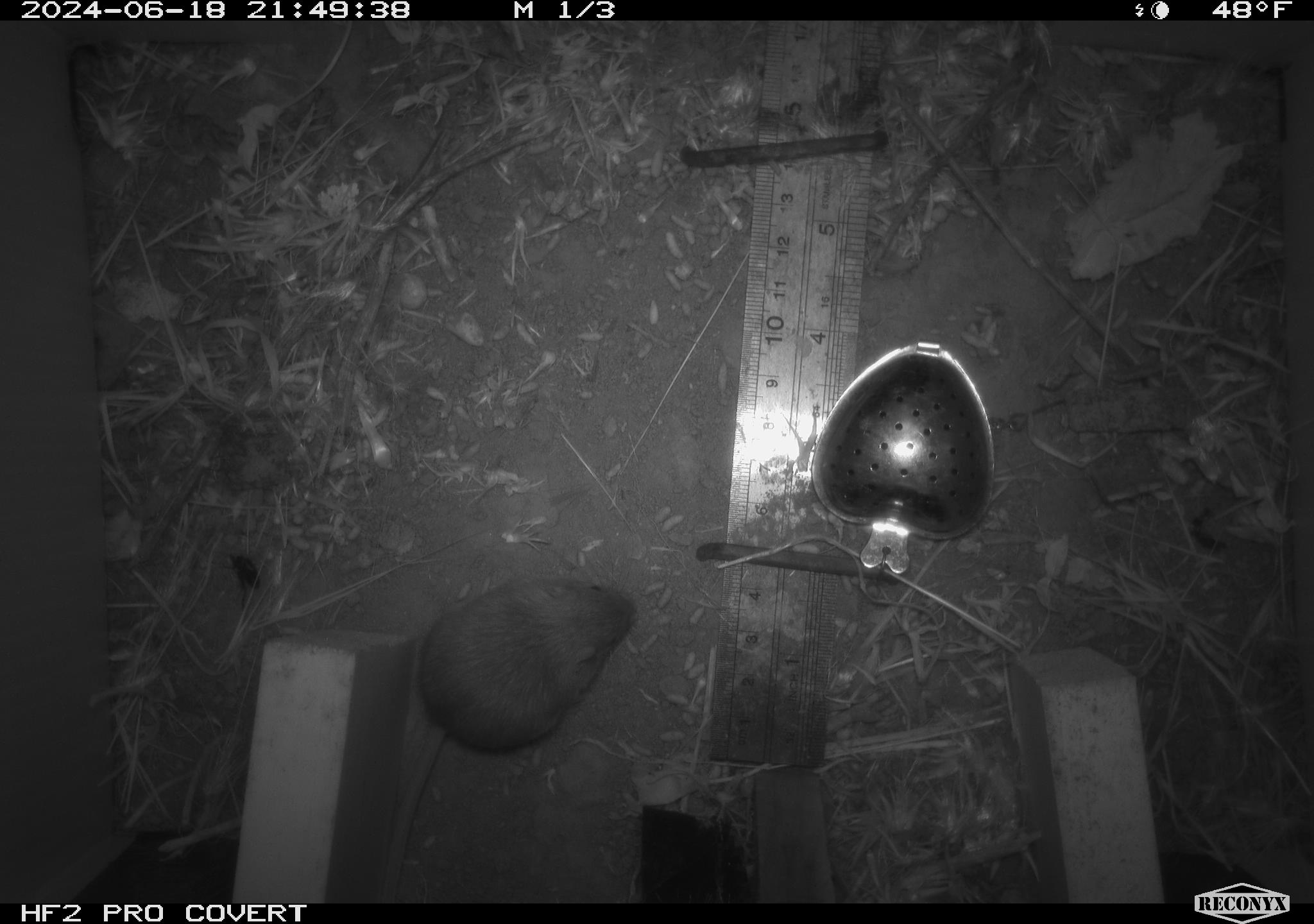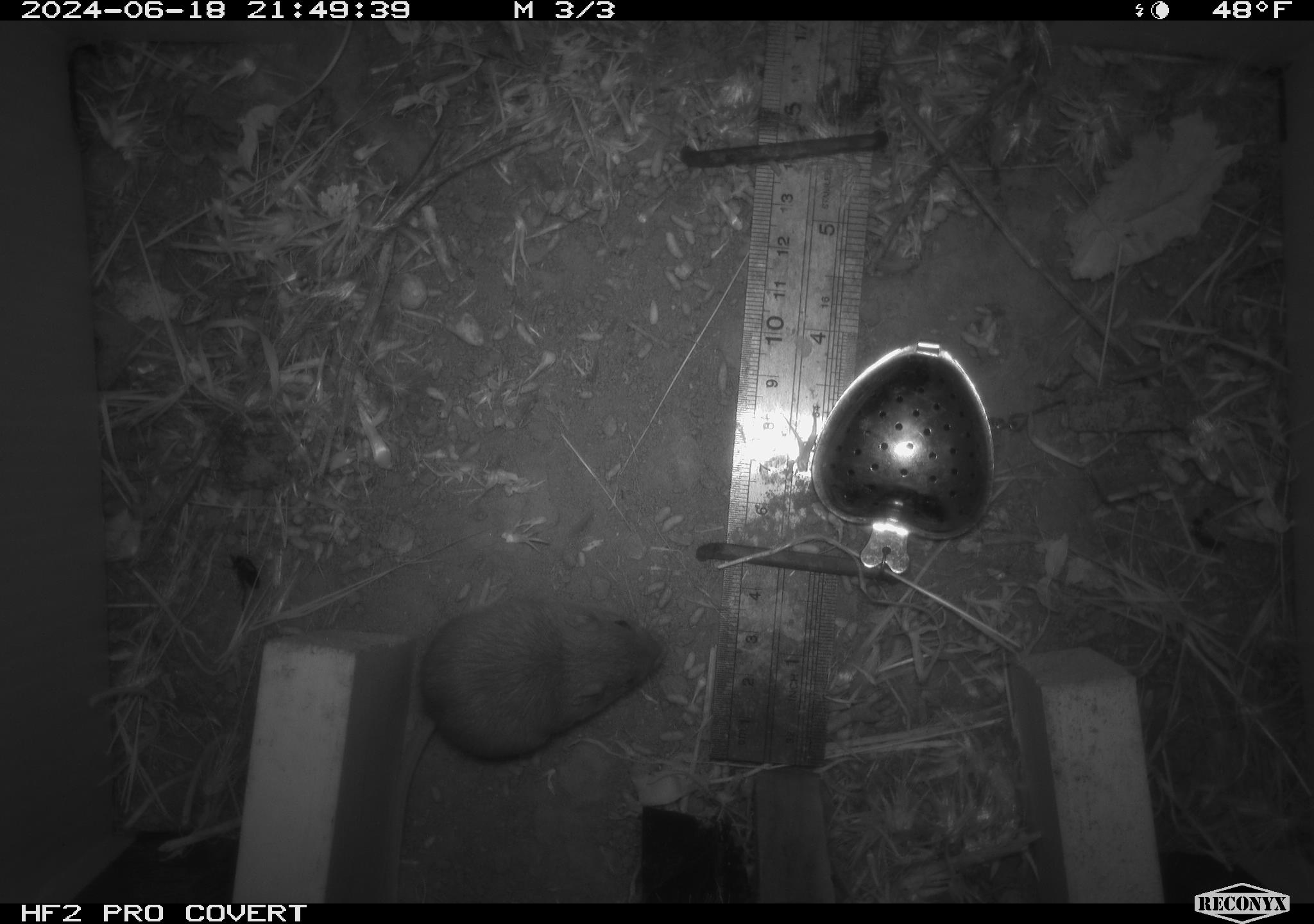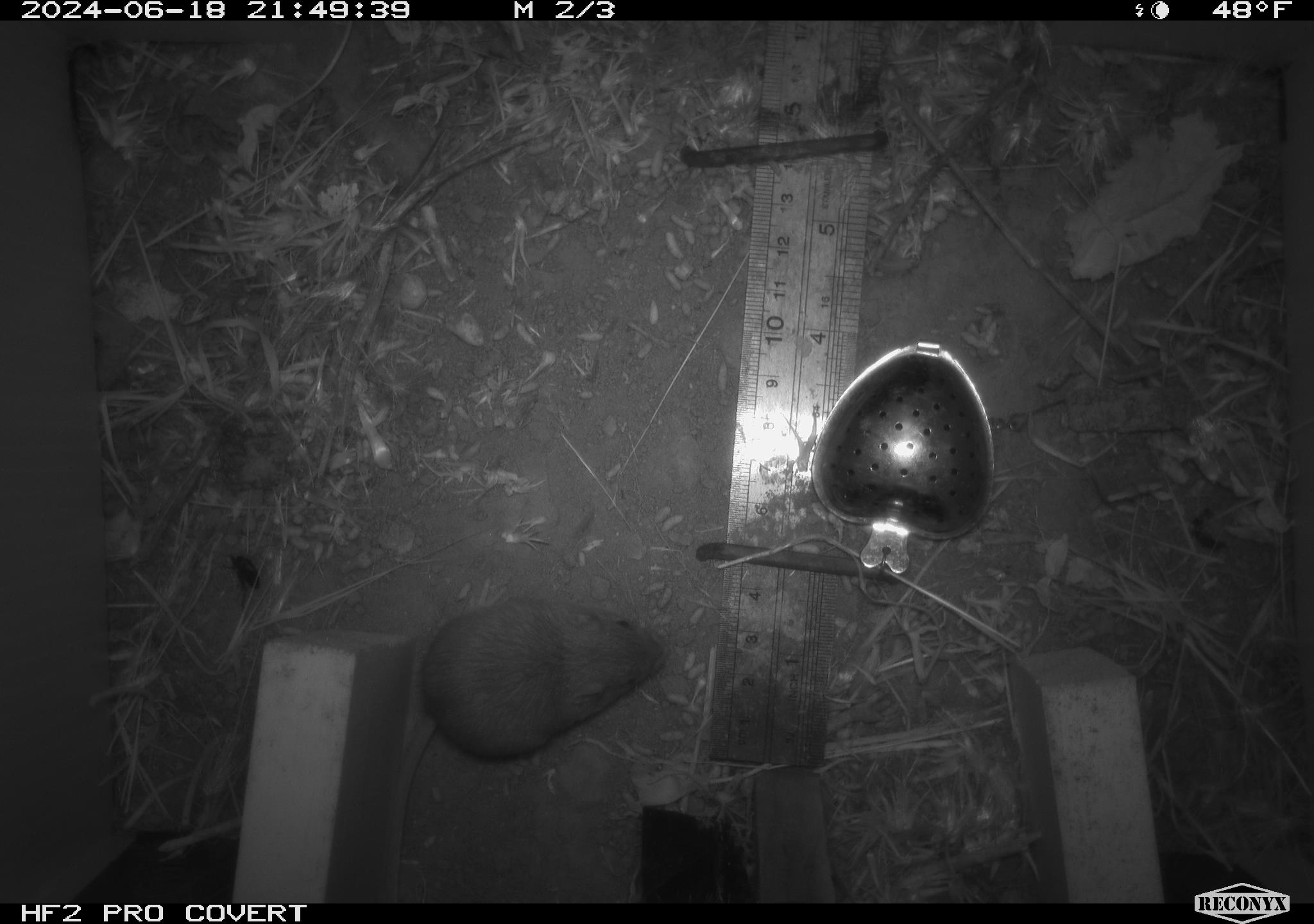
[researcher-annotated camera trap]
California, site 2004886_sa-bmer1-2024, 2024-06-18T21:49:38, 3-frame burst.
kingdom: Animalia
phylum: Chordata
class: Mammalia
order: Rodentia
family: Heteromyidae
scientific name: Heteromyidae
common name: kangaroo rats and pocket mice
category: heteromyidae family